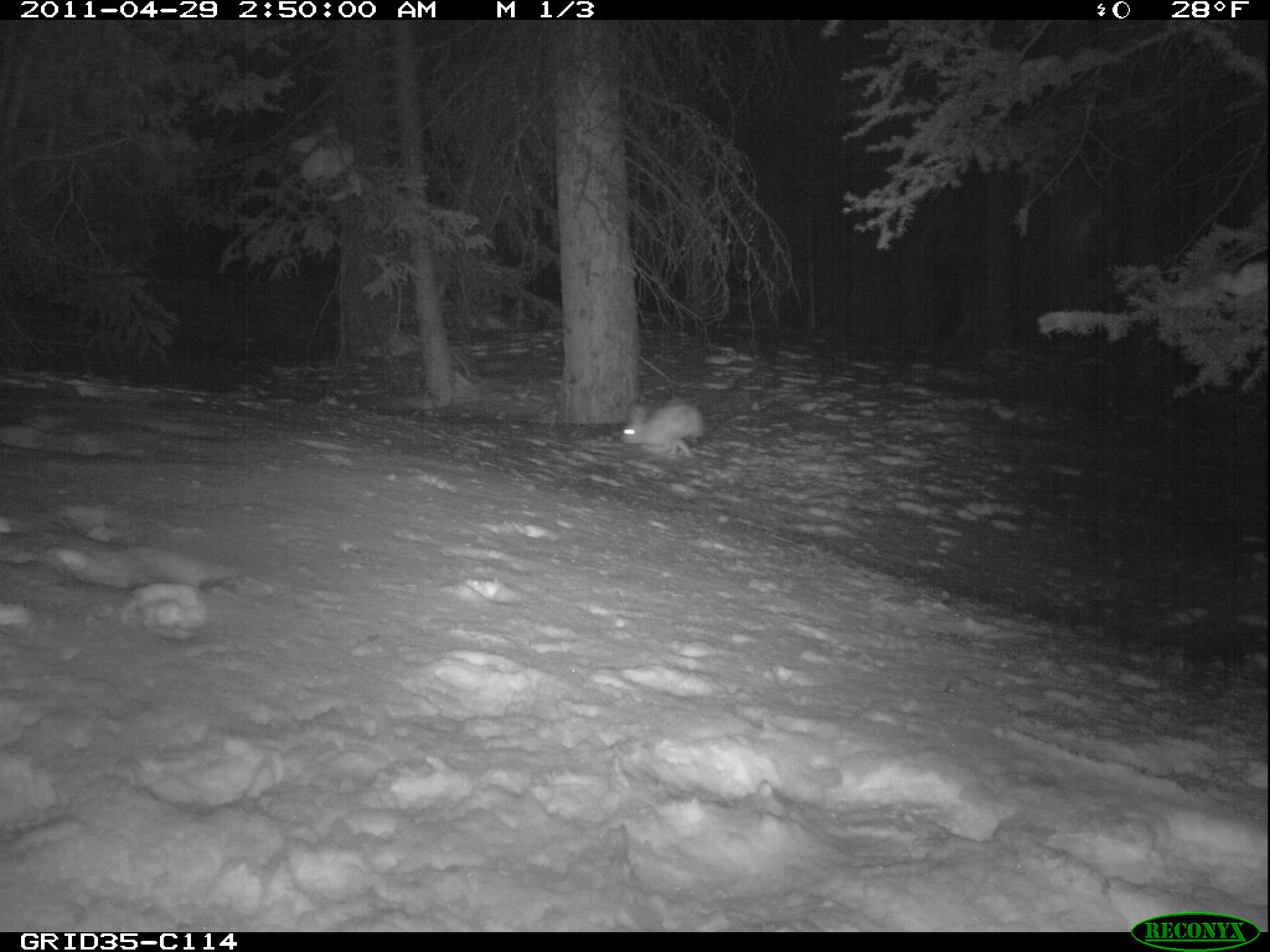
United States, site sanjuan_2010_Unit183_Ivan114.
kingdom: Animalia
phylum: Chordata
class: Mammalia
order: Lagomorpha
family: Leporidae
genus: Lepus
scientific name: Lepus americanus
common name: snowshoe hare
Lepus americanus (snowshoe hare).